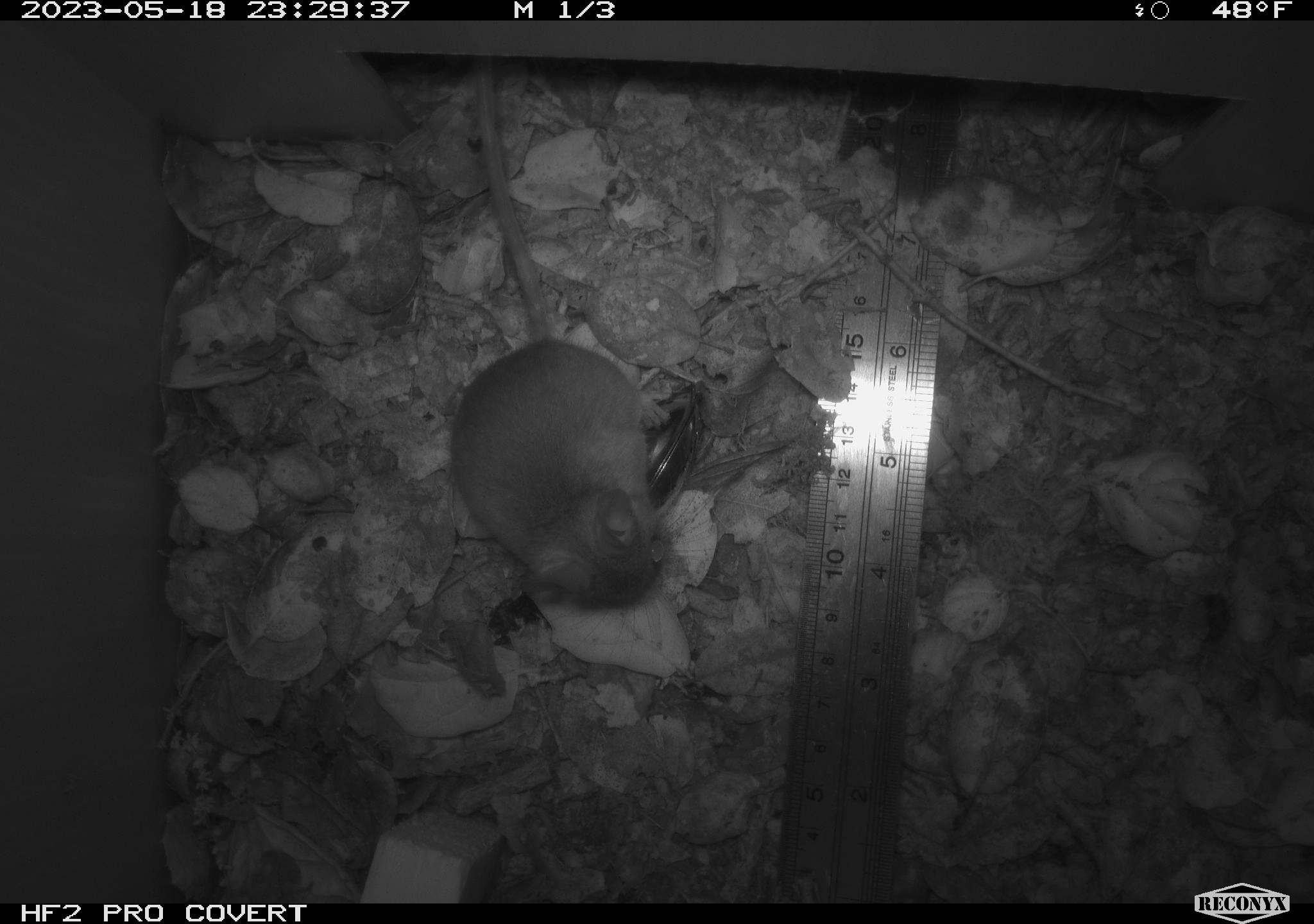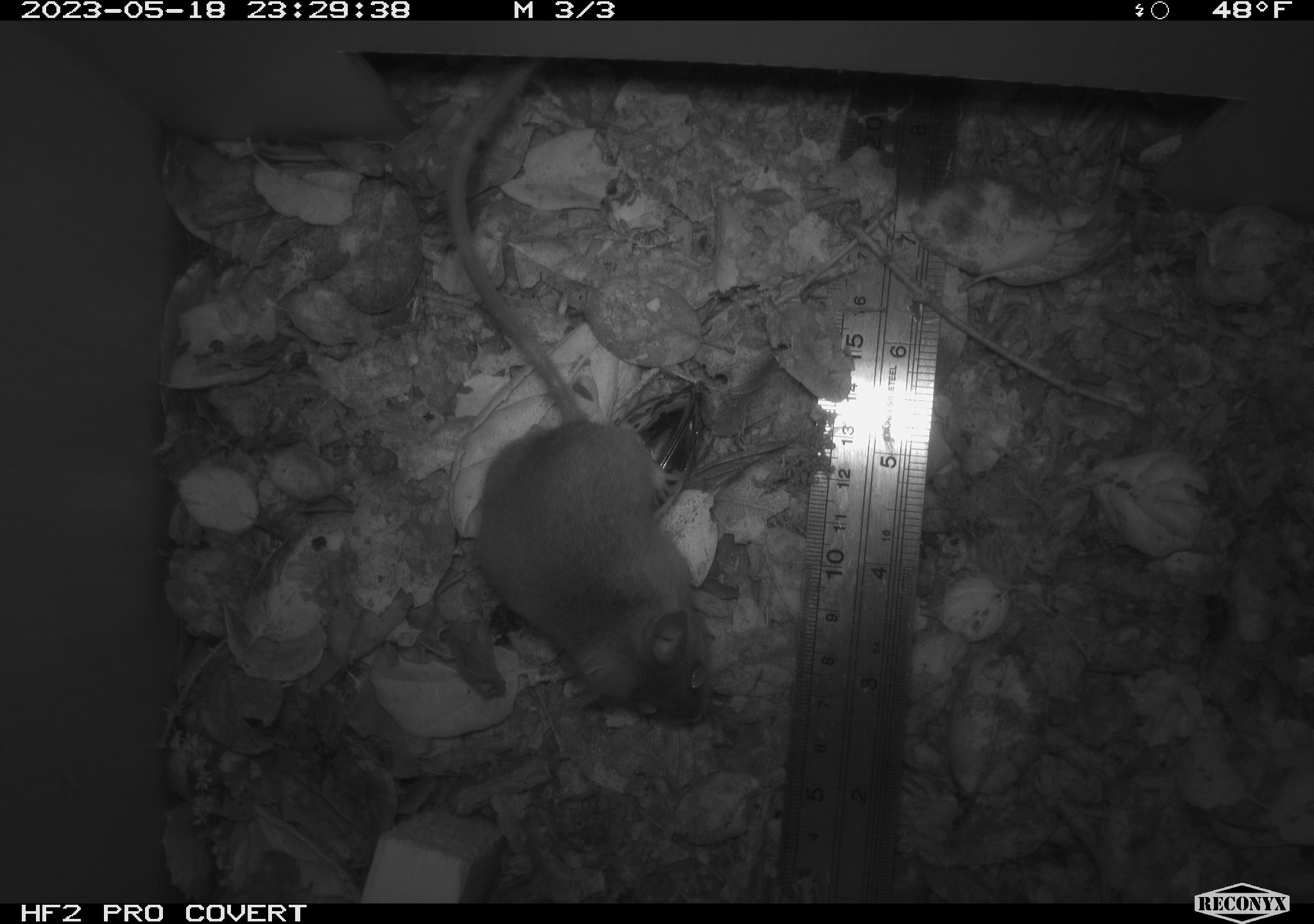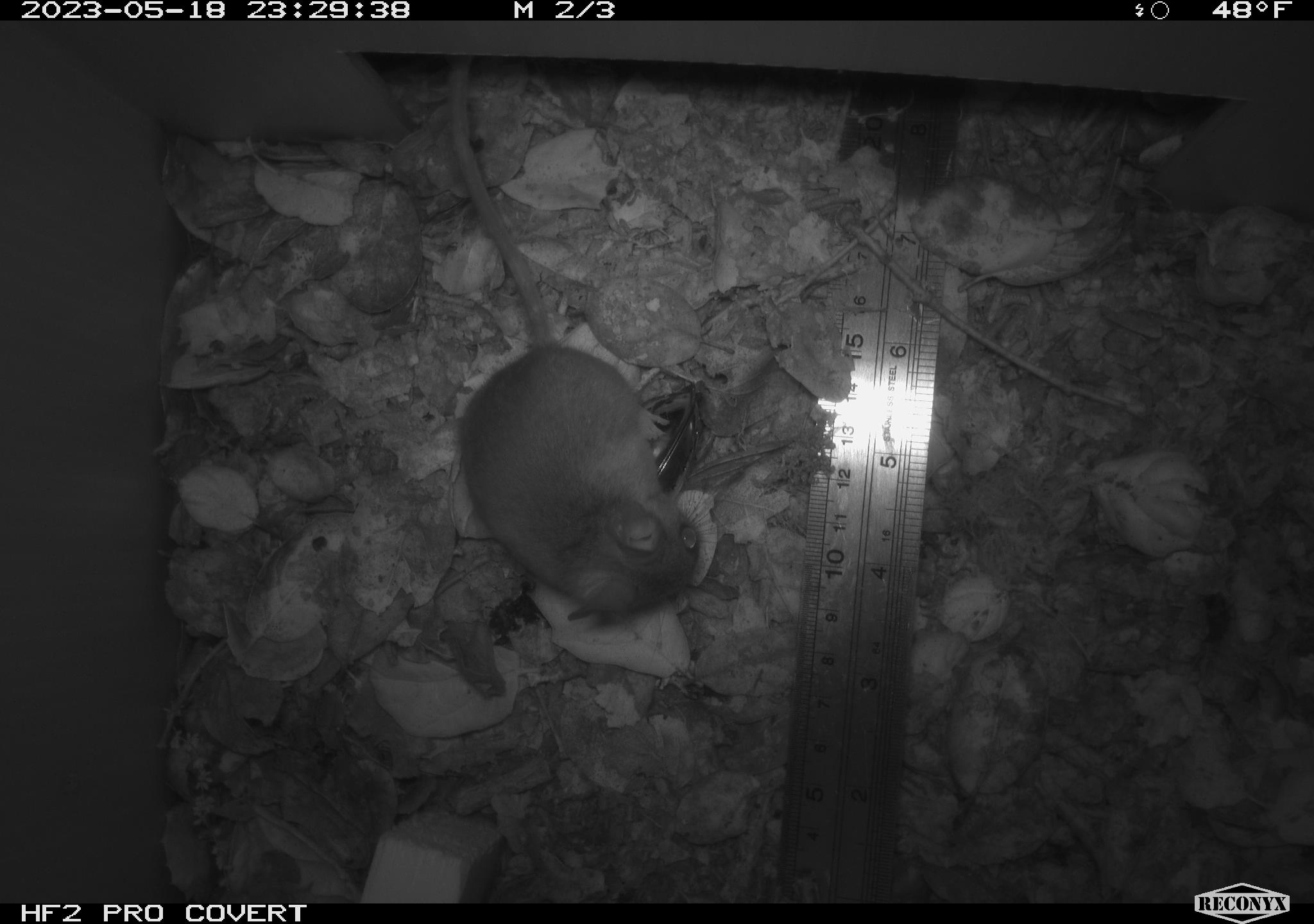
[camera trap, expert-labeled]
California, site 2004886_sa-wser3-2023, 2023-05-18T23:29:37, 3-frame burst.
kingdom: Animalia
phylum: Chordata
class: Mammalia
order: Rodentia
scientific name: Rodentia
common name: mouse species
Mouse species (Rodentia).